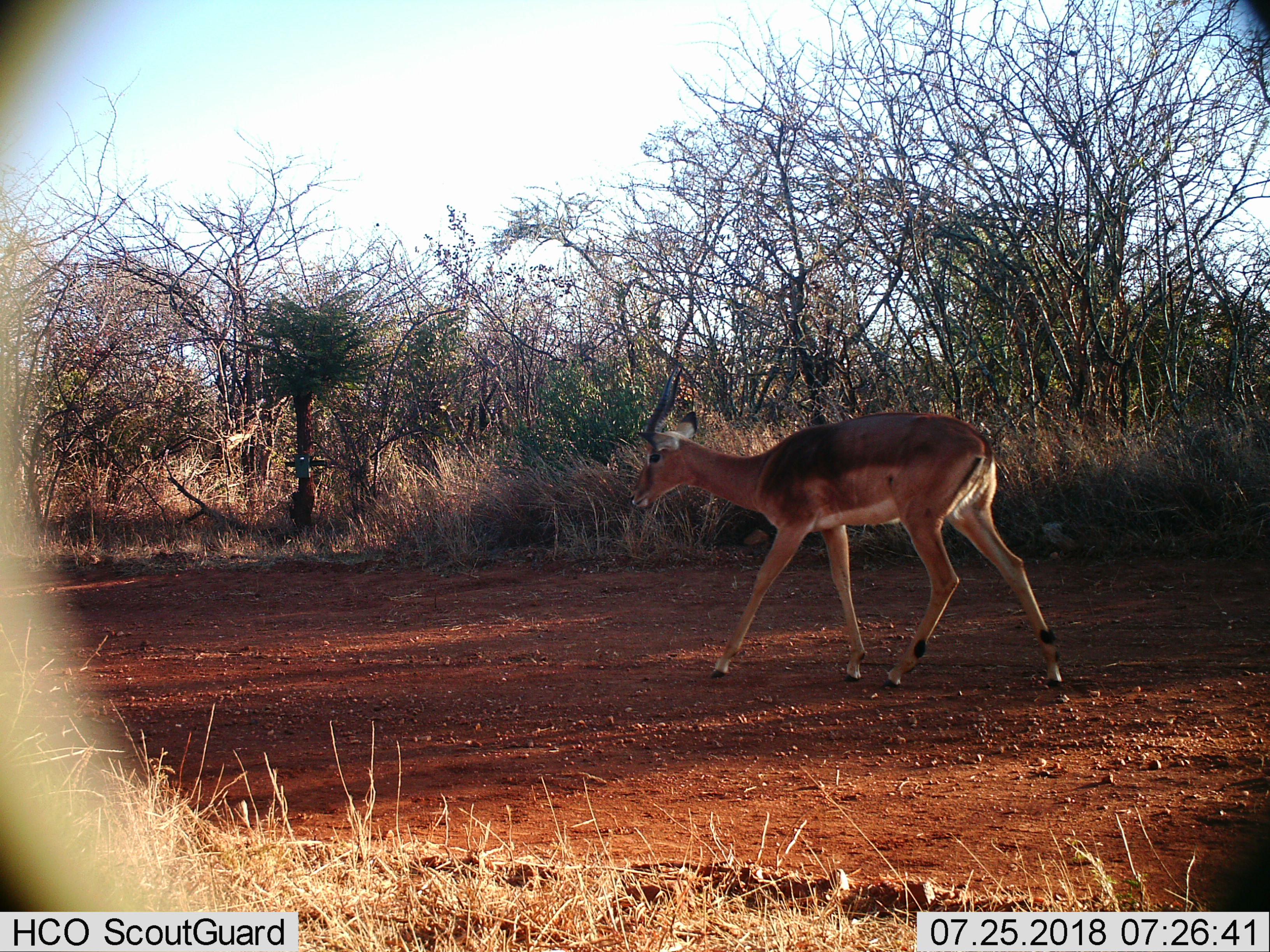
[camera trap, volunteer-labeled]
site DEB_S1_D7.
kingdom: Animalia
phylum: Chordata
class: Mammalia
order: Artiodactyla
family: Bovidae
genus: Aepyceros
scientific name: Aepyceros melampus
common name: impala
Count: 1.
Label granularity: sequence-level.